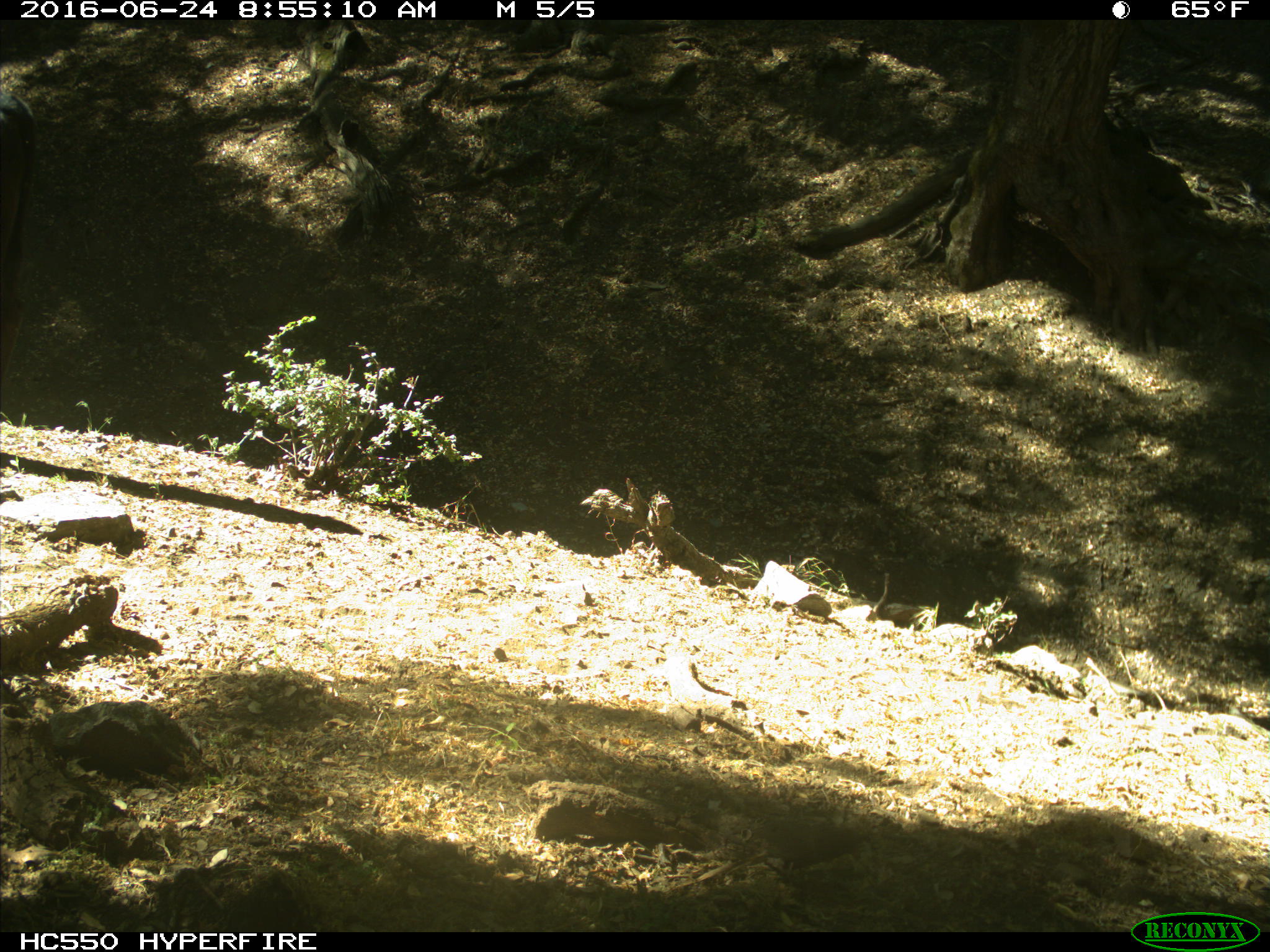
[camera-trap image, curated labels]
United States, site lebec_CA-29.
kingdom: Animalia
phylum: Chordata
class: Mammalia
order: Artiodactyla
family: Bovidae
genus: Bos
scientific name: Bos taurus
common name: domestic cow